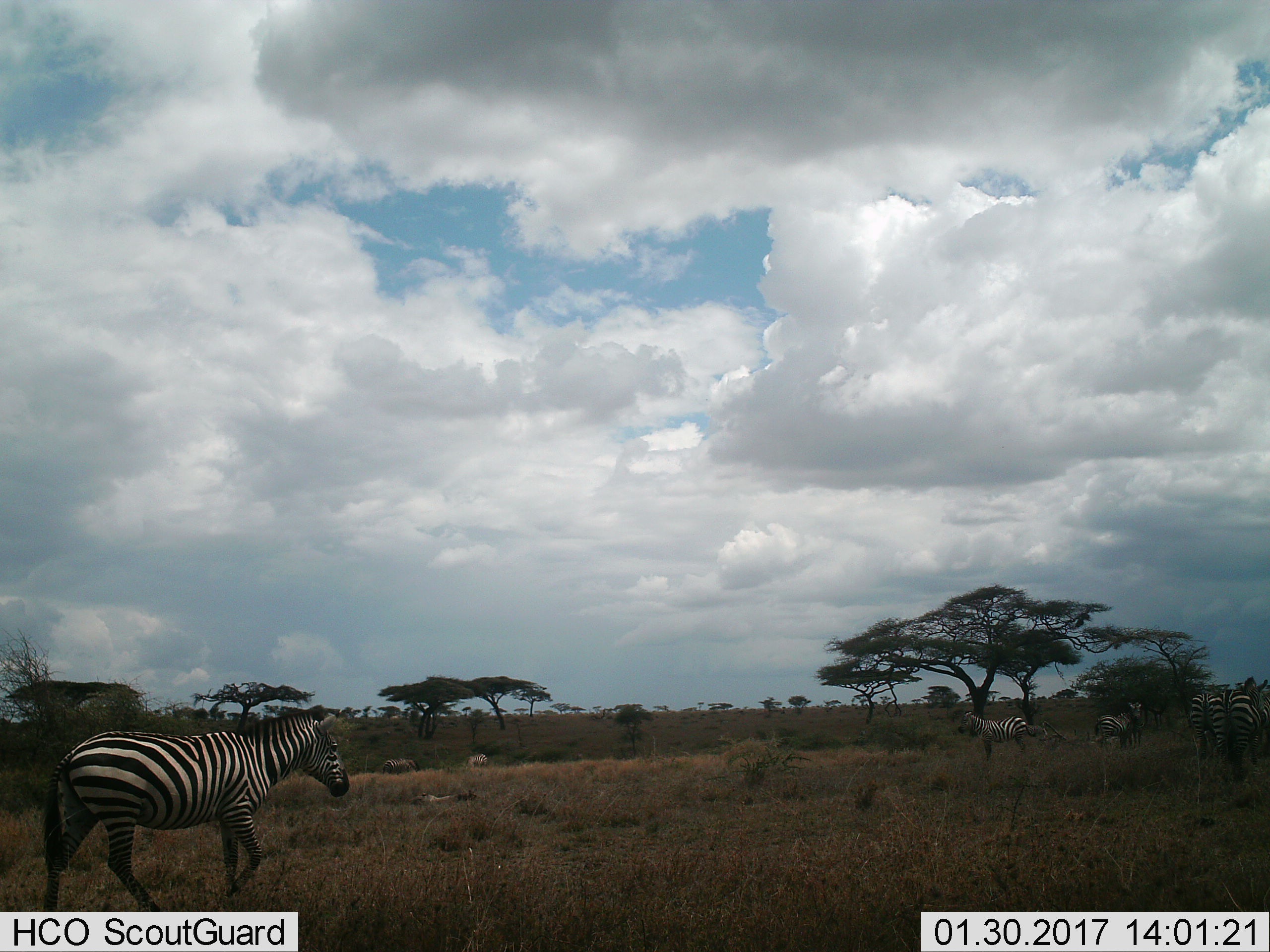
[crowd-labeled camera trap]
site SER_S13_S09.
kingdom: Animalia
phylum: Chordata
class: Mammalia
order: Perissodactyla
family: Equidae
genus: Equus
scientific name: Equus quagga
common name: plains zebra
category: zebraplains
Zebraplains (plains zebra) (Equus quagga), count 8. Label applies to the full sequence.